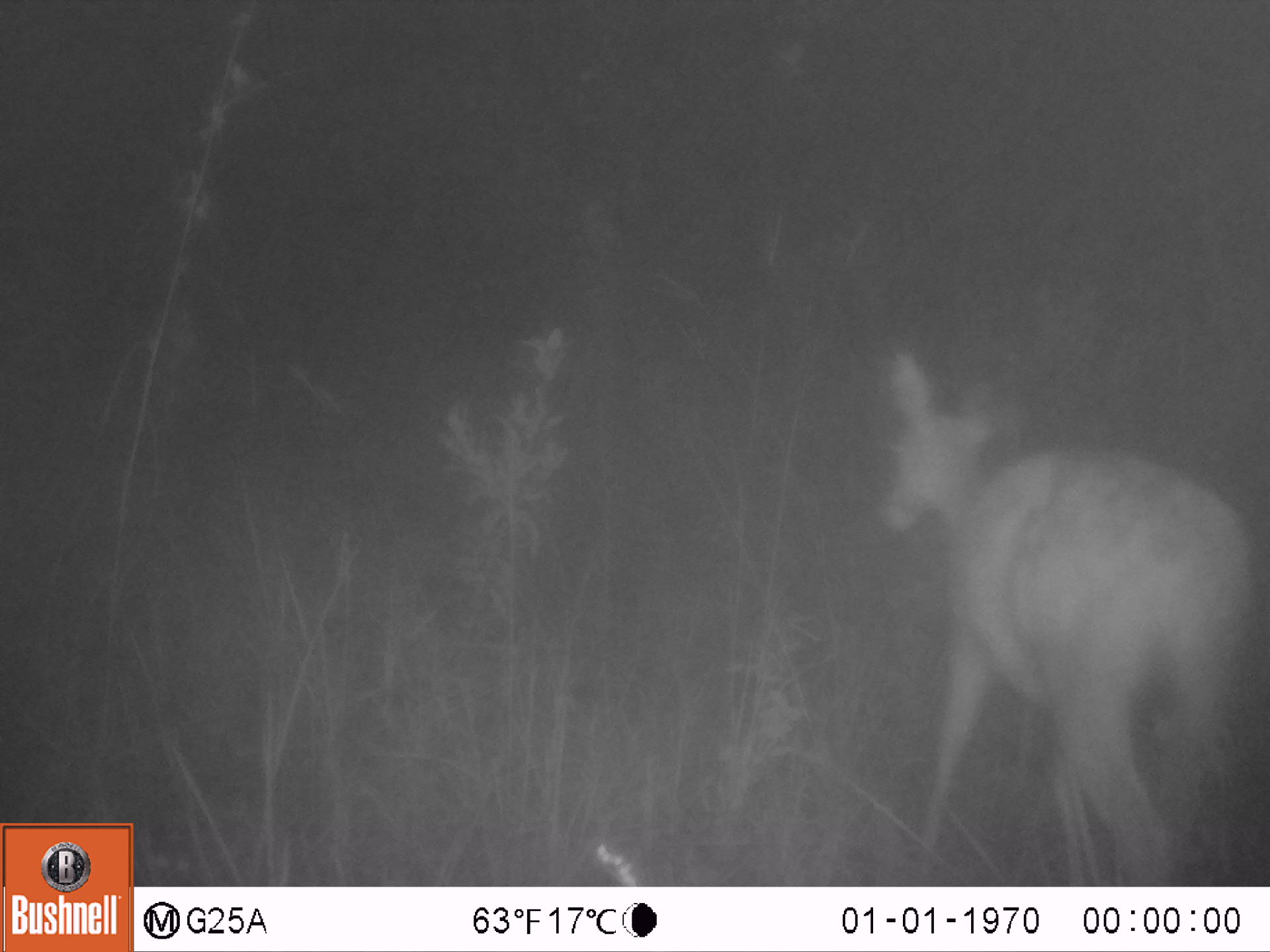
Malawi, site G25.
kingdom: Animalia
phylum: Chordata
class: Mammalia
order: Artiodactyla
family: Bovidae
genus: Redunca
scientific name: Redunca arundinum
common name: southern reedbuck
Southern reedbuck (Redunca arundinum), count 1.